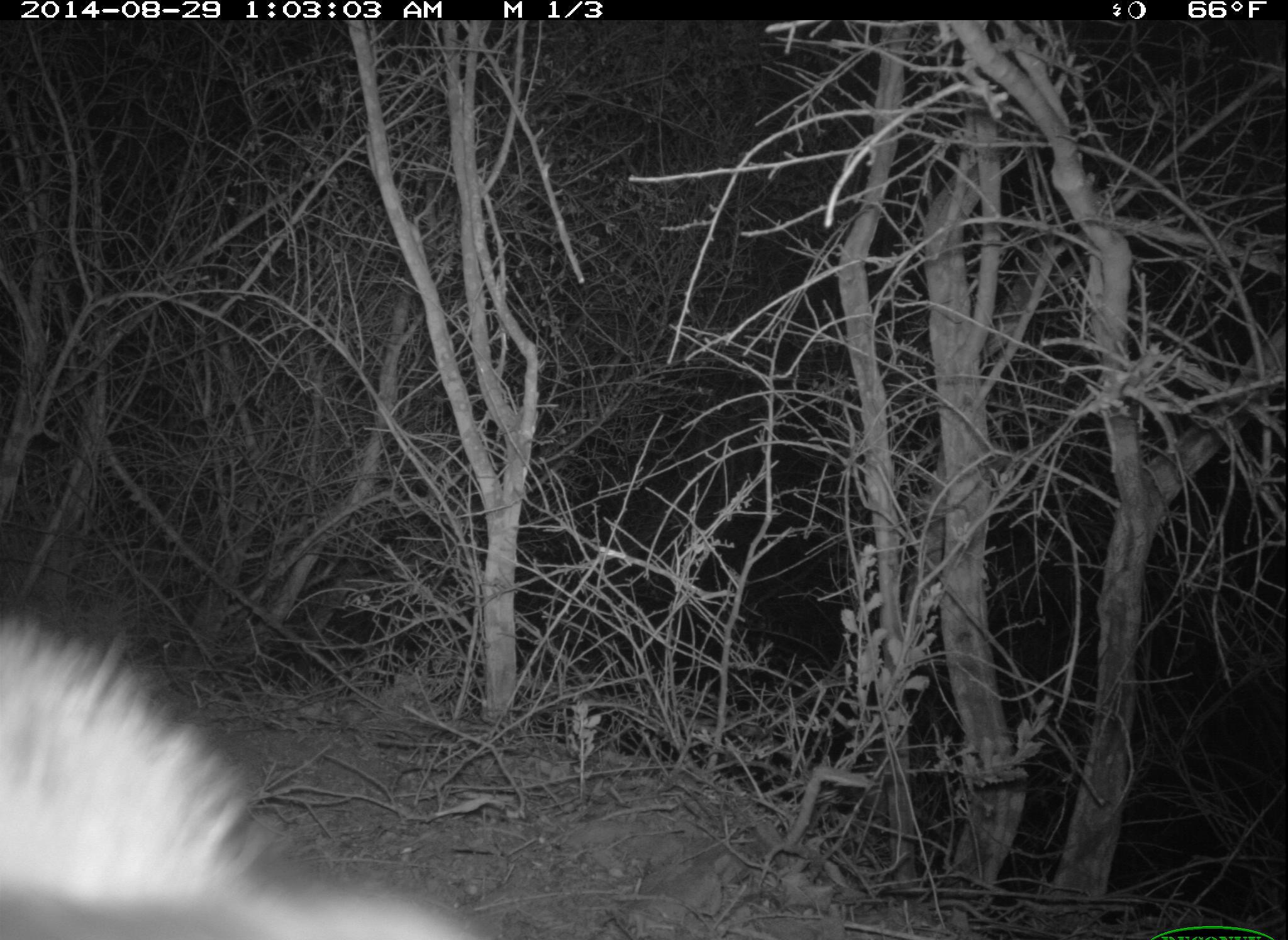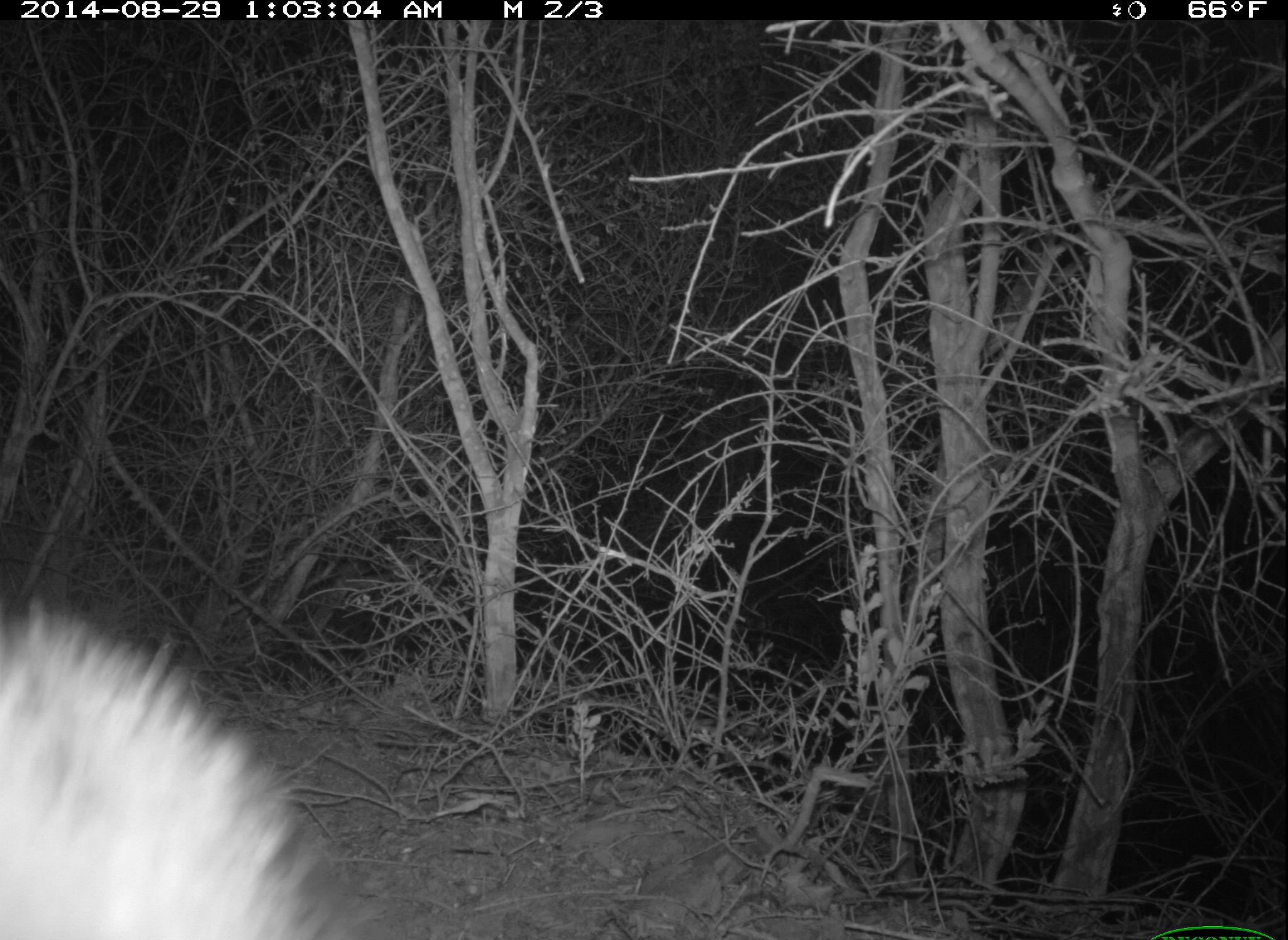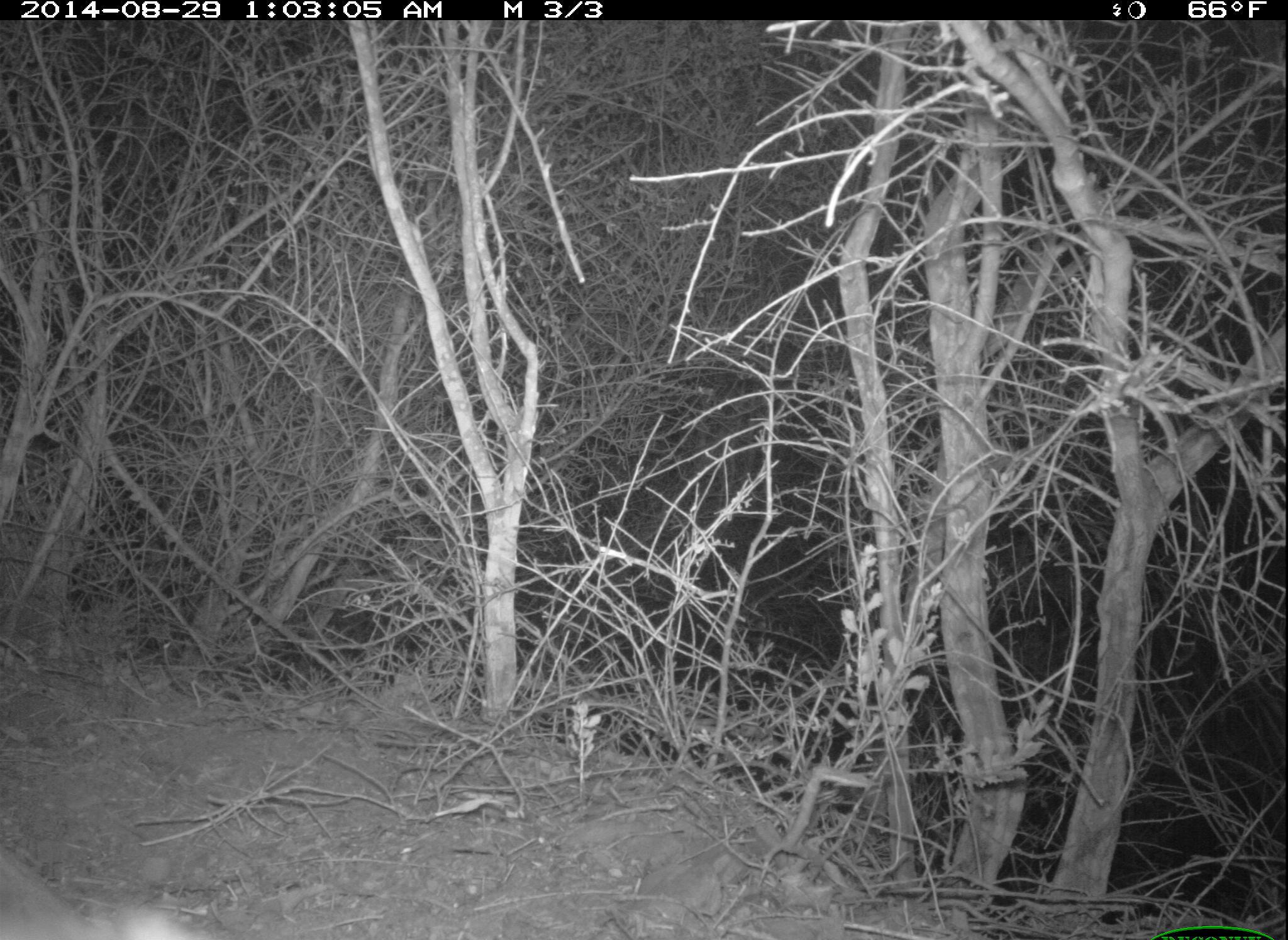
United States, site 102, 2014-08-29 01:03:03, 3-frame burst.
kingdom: Animalia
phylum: Chordata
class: Mammalia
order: Carnivora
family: Mephitidae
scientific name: Mephitidae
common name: skunk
Skunk (Mephitidae).